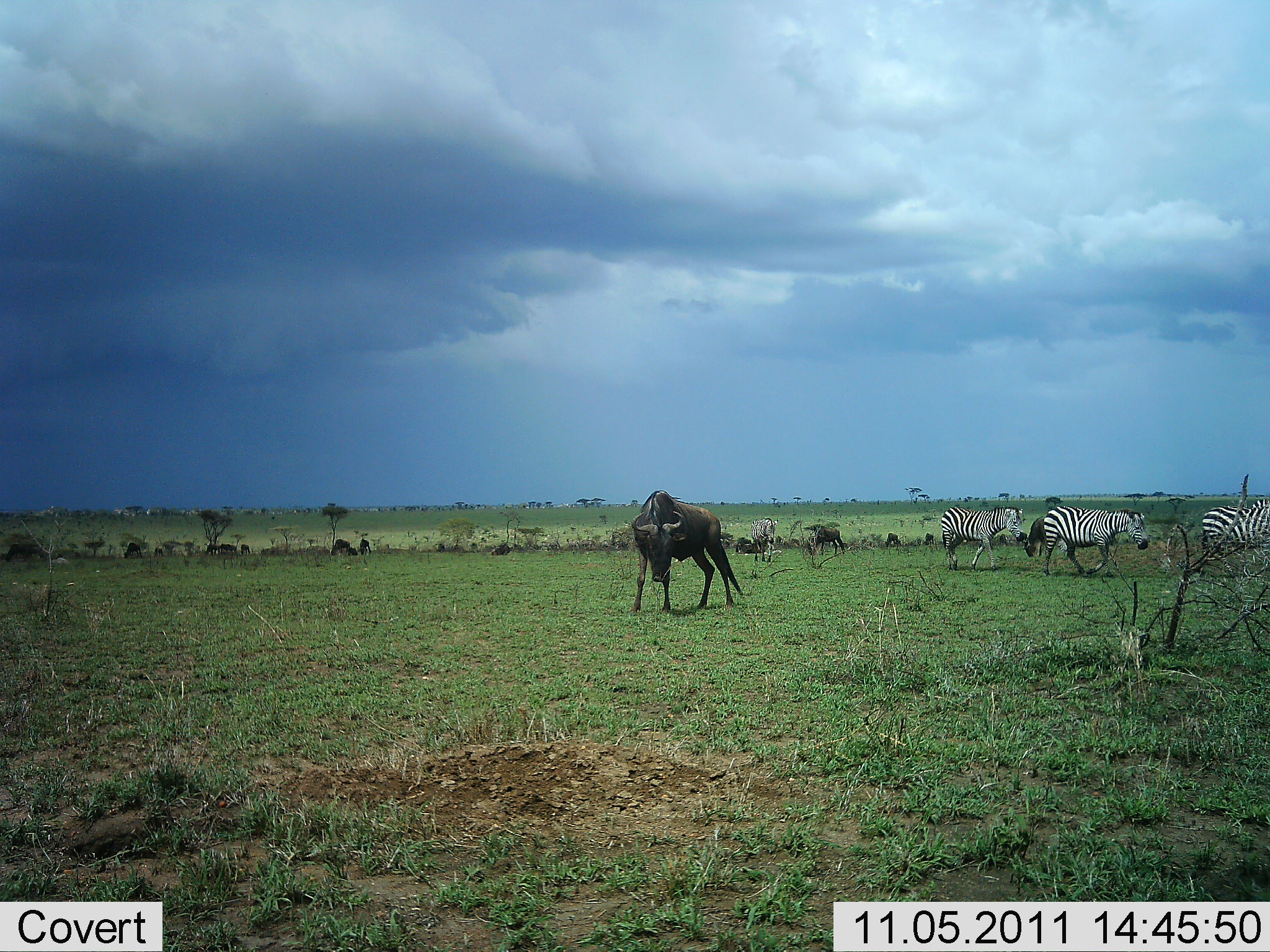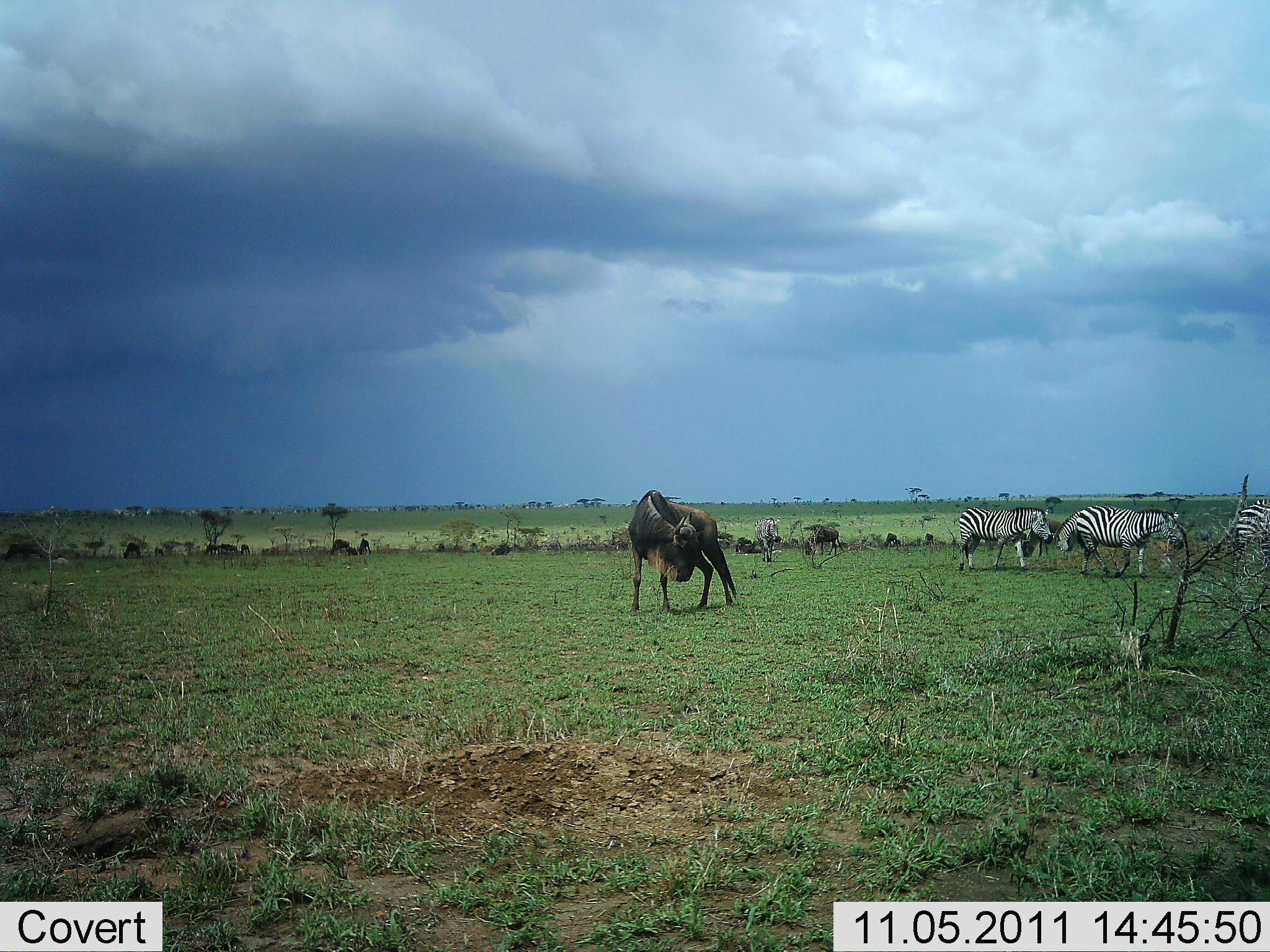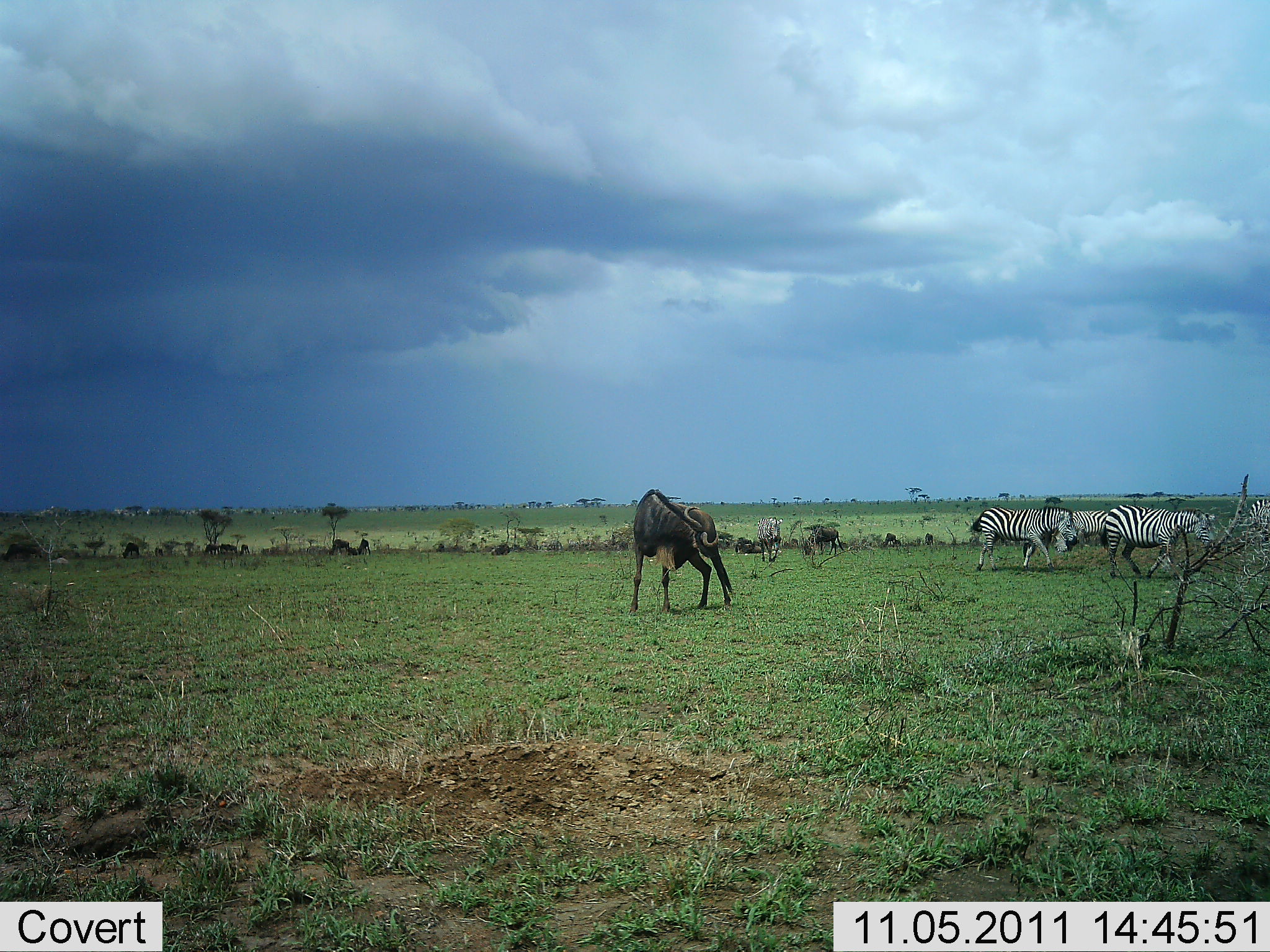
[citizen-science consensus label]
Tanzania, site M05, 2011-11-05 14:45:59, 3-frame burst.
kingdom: Animalia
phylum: Chordata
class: Mammalia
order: Artiodactyla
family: Bovidae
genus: Connochaetes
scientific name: Connochaetes taurinus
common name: blue wildebeest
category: wildebeest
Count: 3.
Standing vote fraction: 83%.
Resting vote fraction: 0%.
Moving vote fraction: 17%.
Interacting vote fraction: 8%.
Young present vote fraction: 0%.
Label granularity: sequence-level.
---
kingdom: Animalia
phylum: Chordata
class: Mammalia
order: Perissodactyla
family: Equidae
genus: Equus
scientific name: Equus quagga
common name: plains zebra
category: zebra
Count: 4.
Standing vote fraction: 29%.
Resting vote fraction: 0%.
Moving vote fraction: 79%.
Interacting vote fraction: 0%.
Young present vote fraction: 0%.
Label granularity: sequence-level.